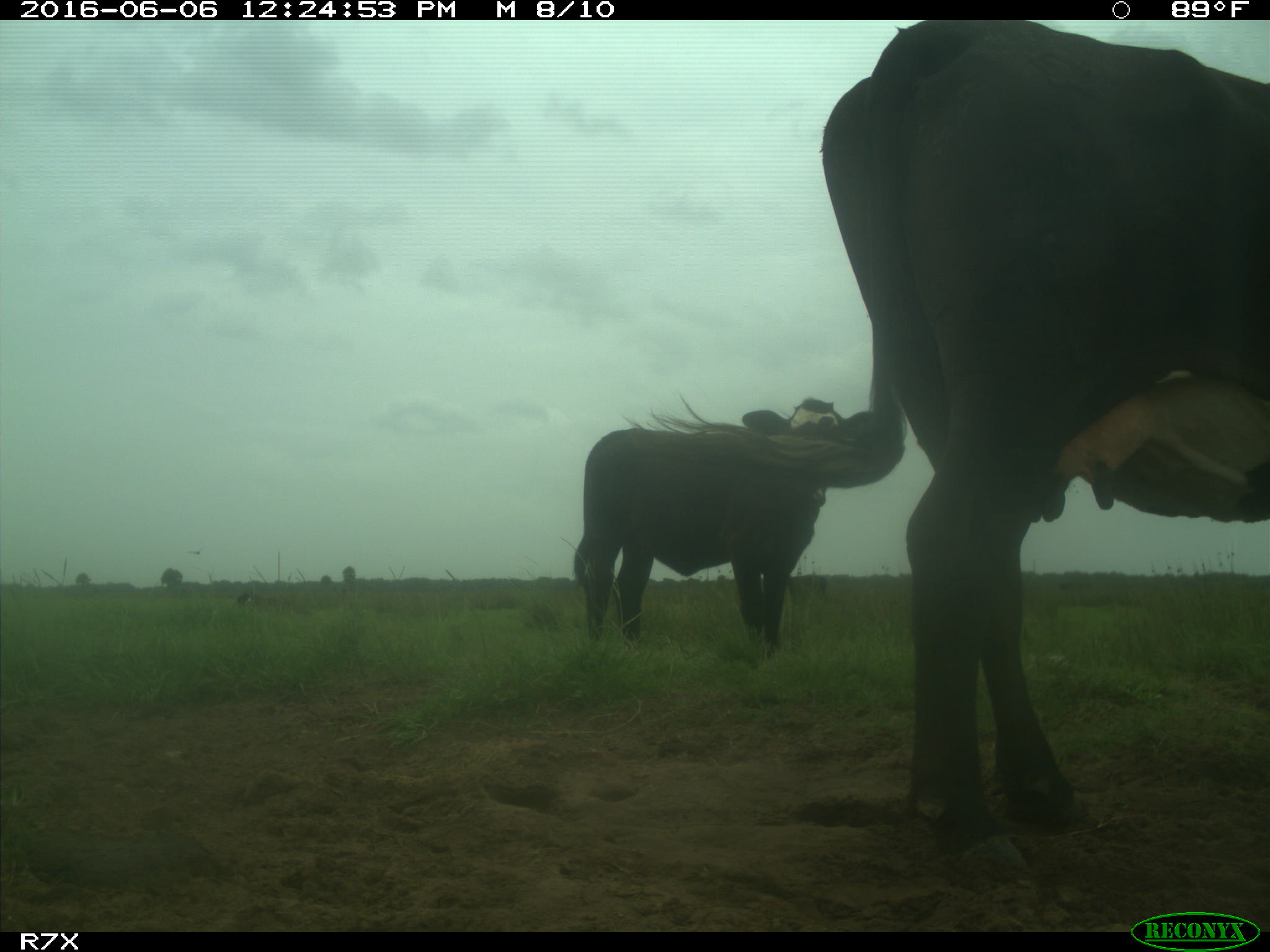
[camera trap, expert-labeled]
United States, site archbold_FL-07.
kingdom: Animalia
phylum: Chordata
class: Mammalia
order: Artiodactyla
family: Bovidae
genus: Bos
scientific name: Bos taurus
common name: domestic cow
Bos taurus (domestic cow).